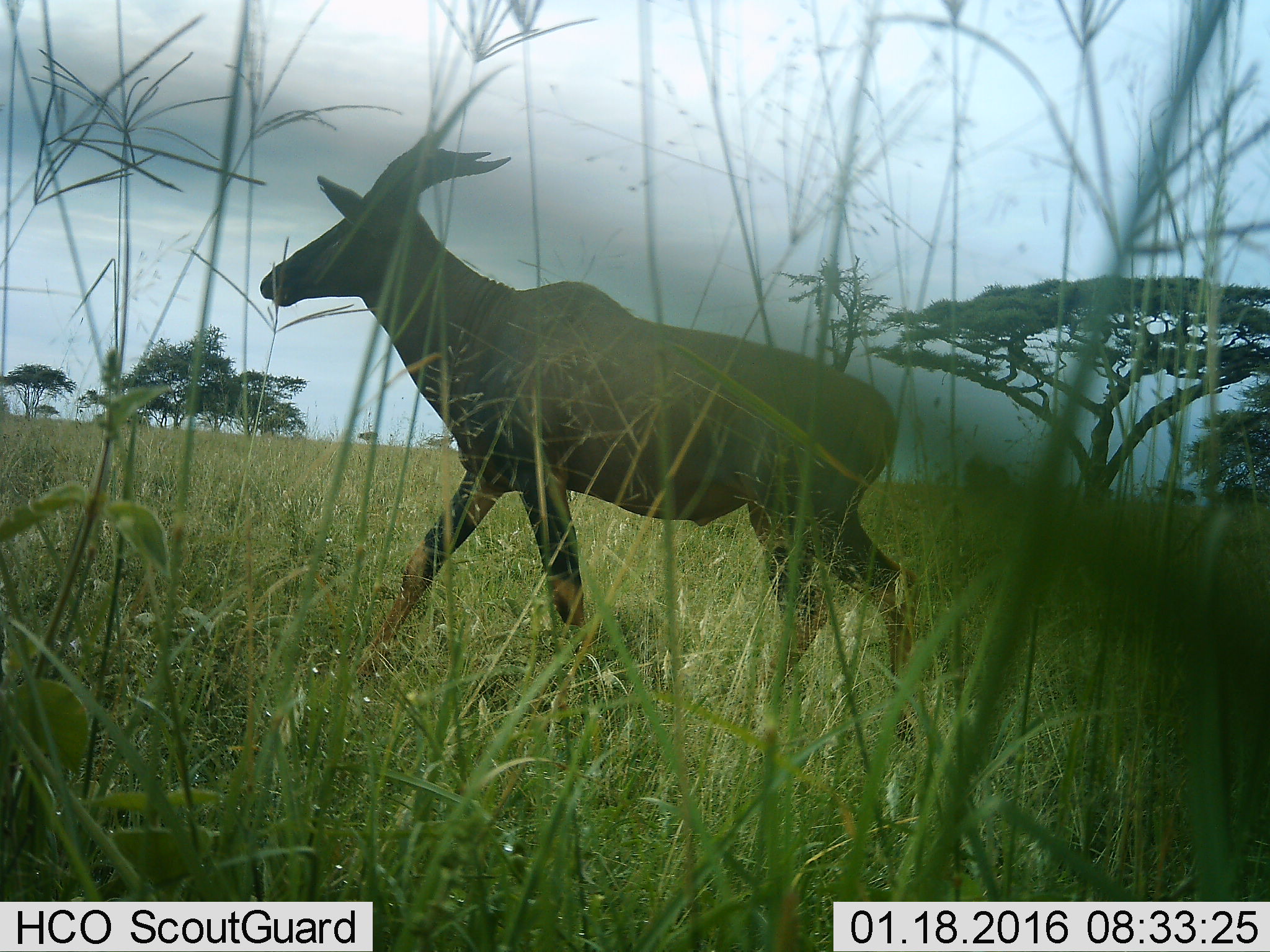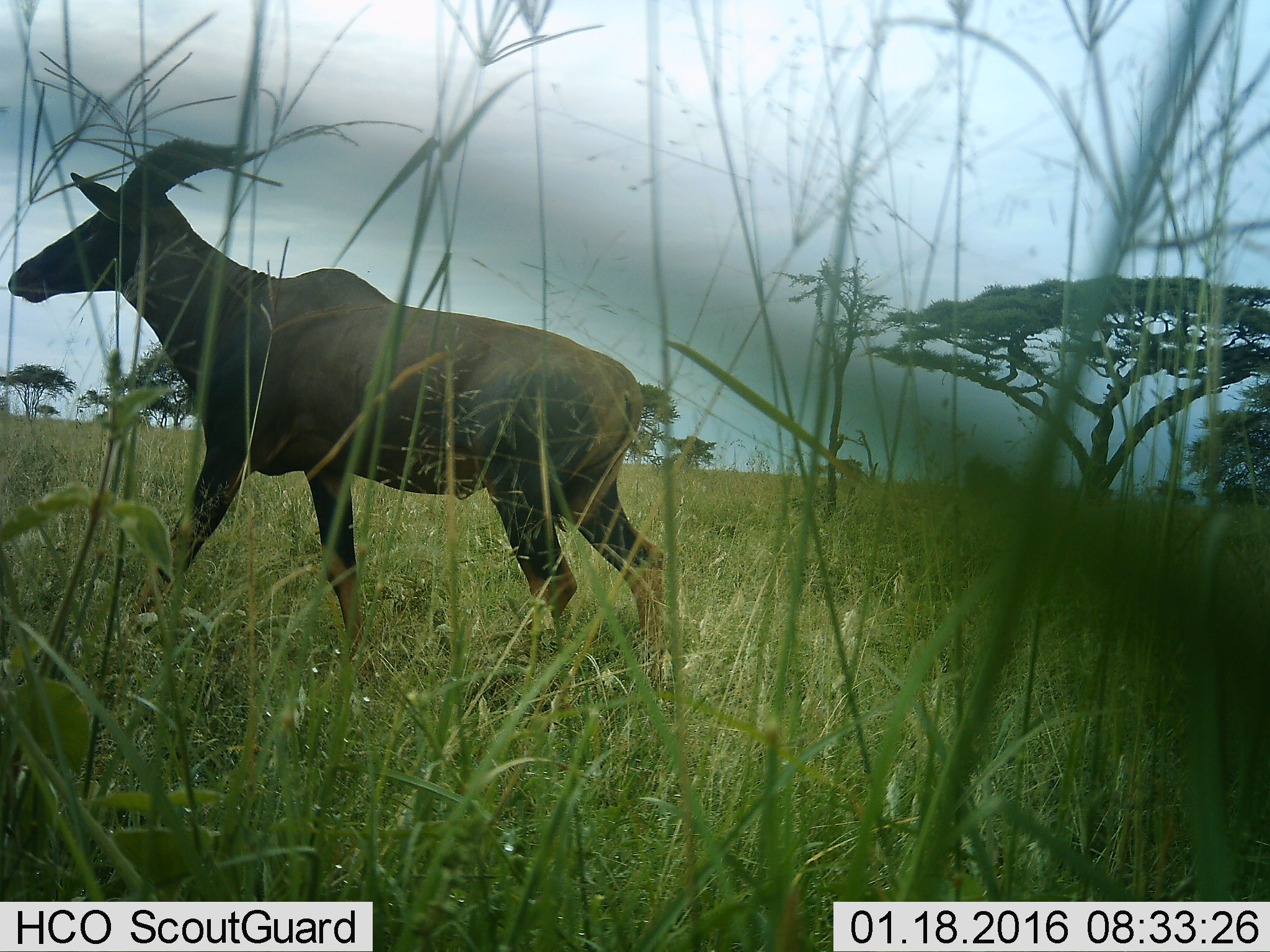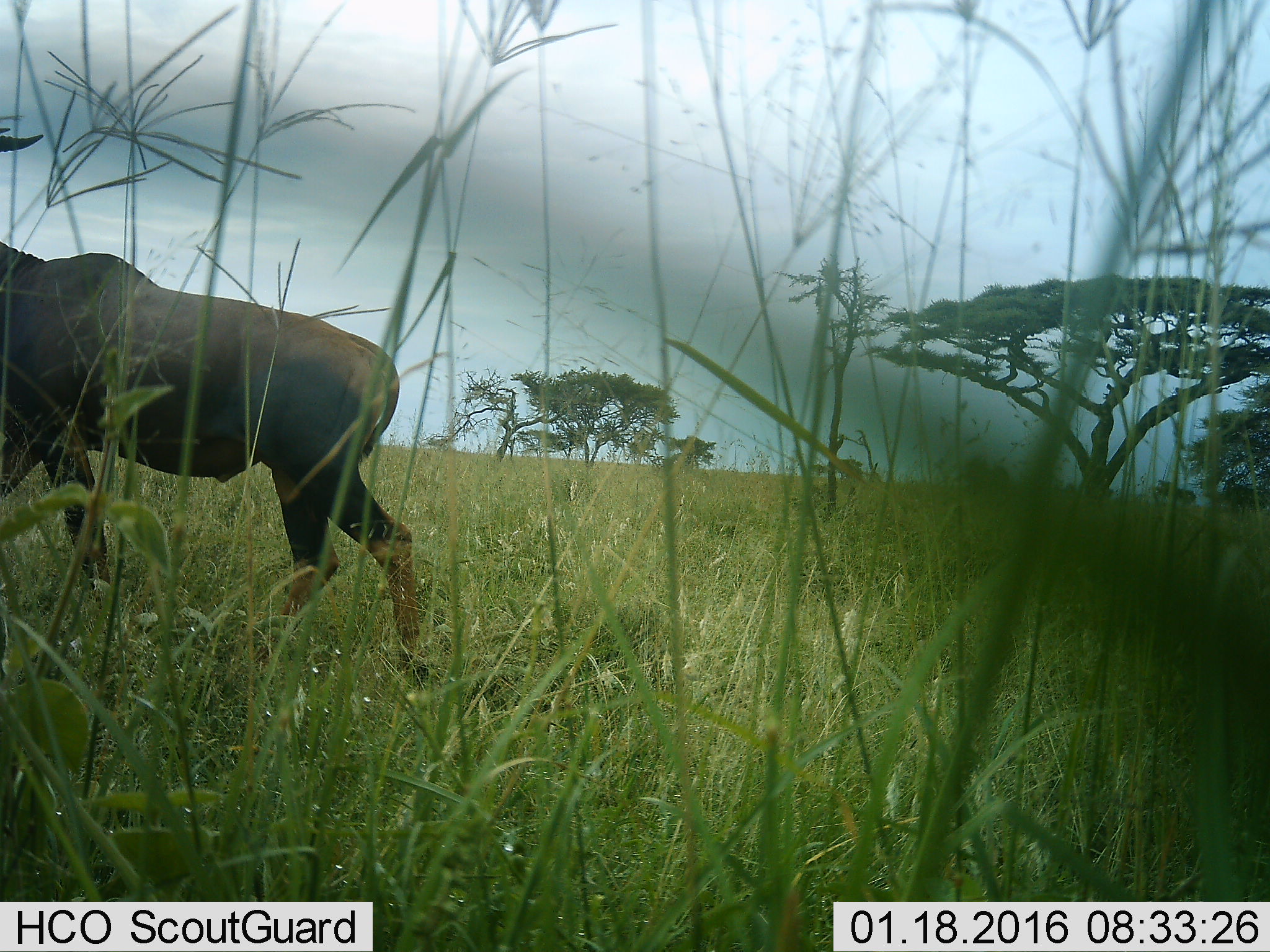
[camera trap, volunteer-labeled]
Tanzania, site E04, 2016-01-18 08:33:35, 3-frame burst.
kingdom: Animalia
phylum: Chordata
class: Mammalia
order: Artiodactyla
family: Bovidae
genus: Damaliscus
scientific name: Damaliscus lunatus jimela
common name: topi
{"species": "topi (Damaliscus lunatus jimela)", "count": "1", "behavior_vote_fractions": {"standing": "15%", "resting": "0%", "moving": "85%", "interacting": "0%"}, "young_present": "0%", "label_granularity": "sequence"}